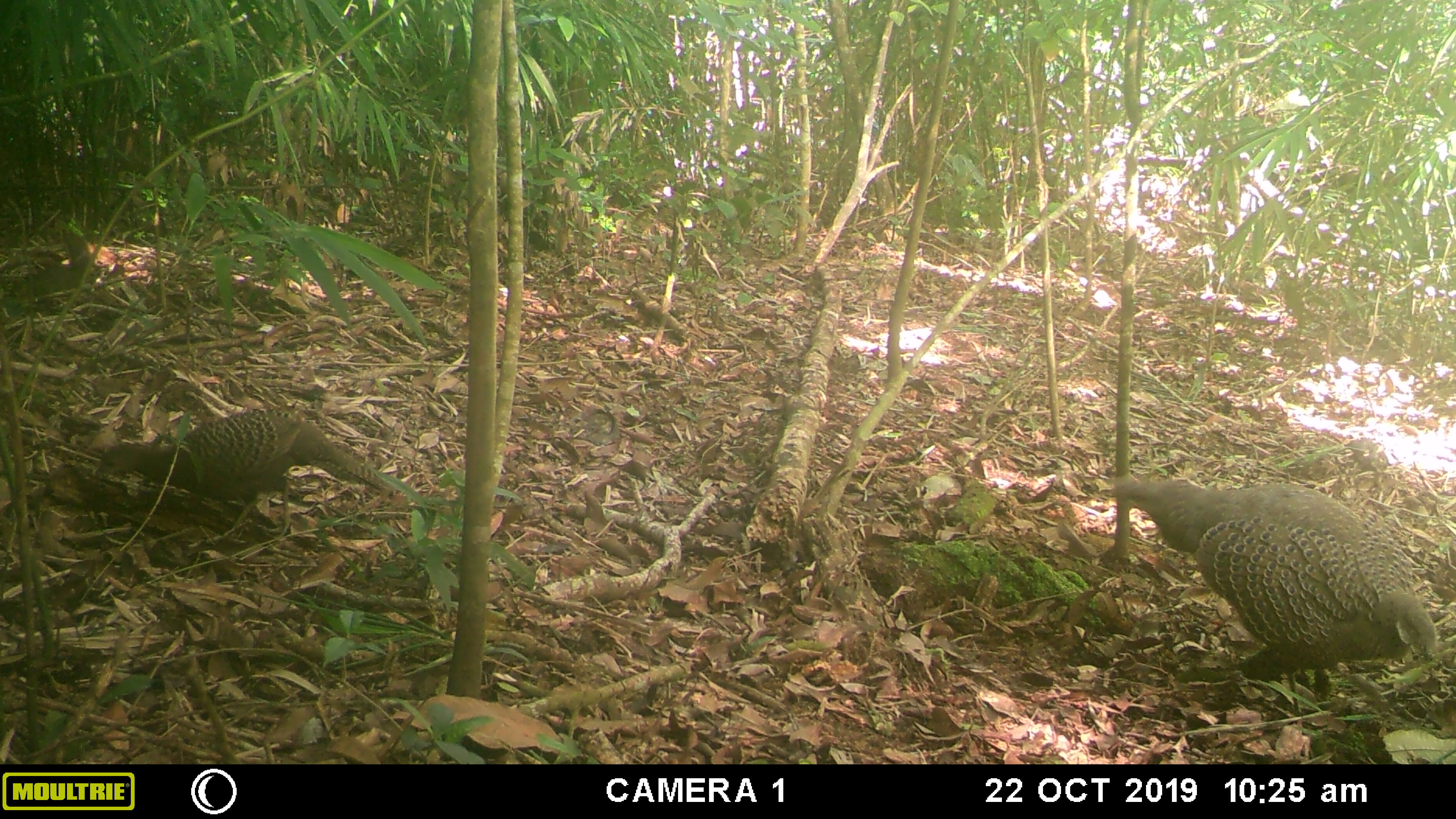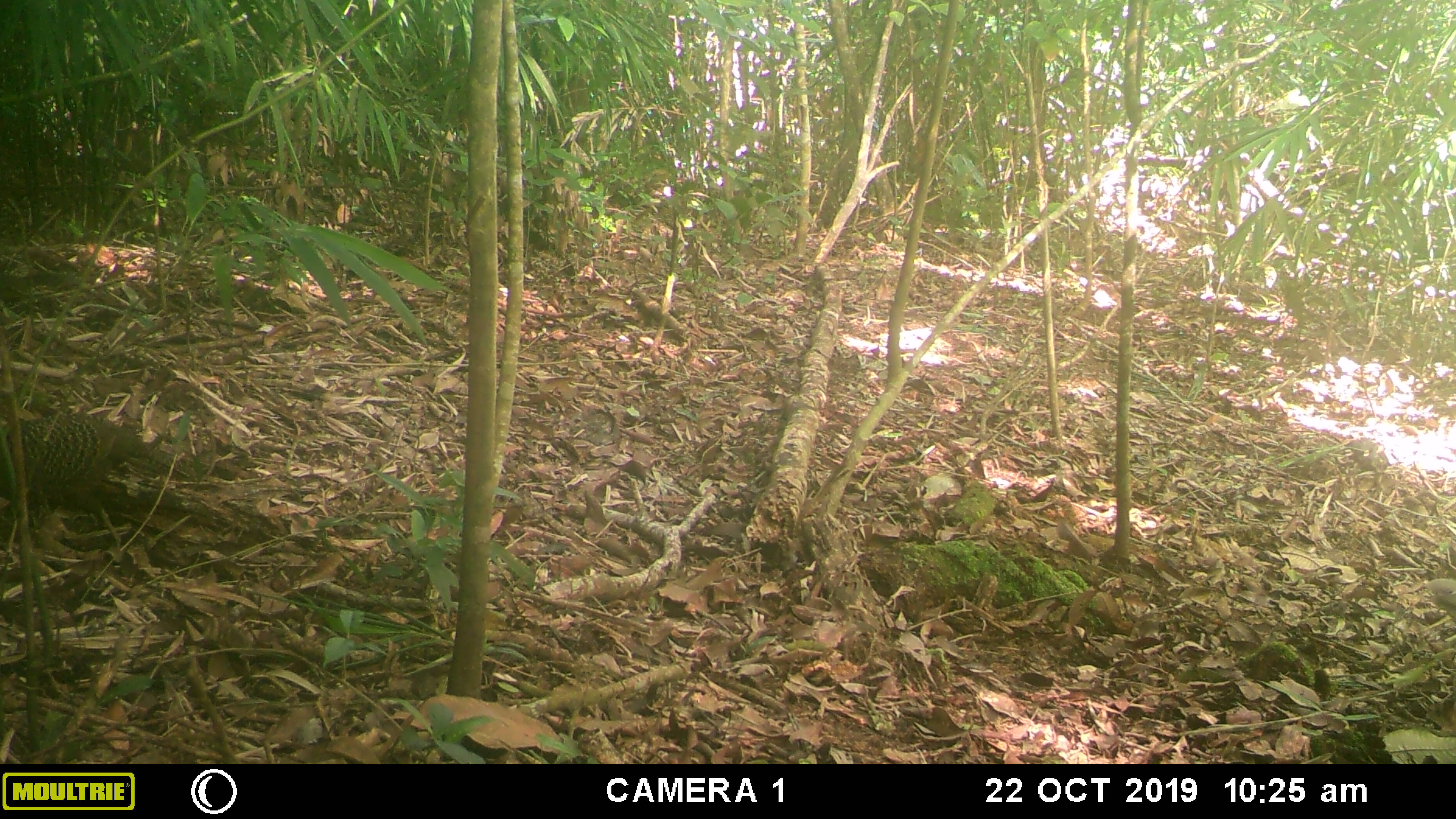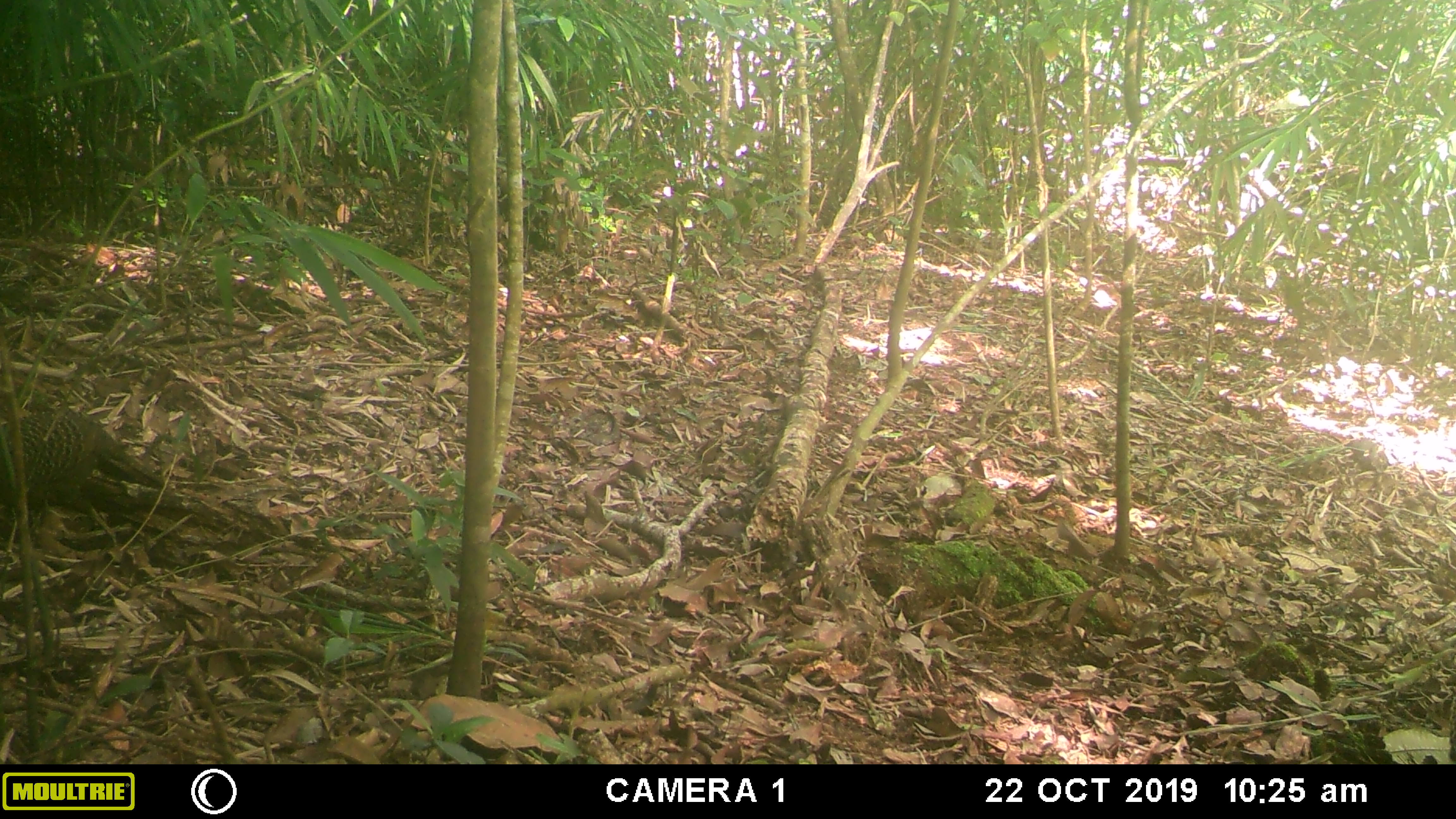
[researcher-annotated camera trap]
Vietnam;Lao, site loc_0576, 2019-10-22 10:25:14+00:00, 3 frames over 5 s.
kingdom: Animalia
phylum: Chordata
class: Aves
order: Galliformes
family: Phasianidae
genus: Polyplectron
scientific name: Polyplectron bicalcaratum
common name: gray peacock-pheasant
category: grey peacock pheasant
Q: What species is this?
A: Grey peacock pheasant (gray peacock-pheasant) (Polyplectron bicalcaratum).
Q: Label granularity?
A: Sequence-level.